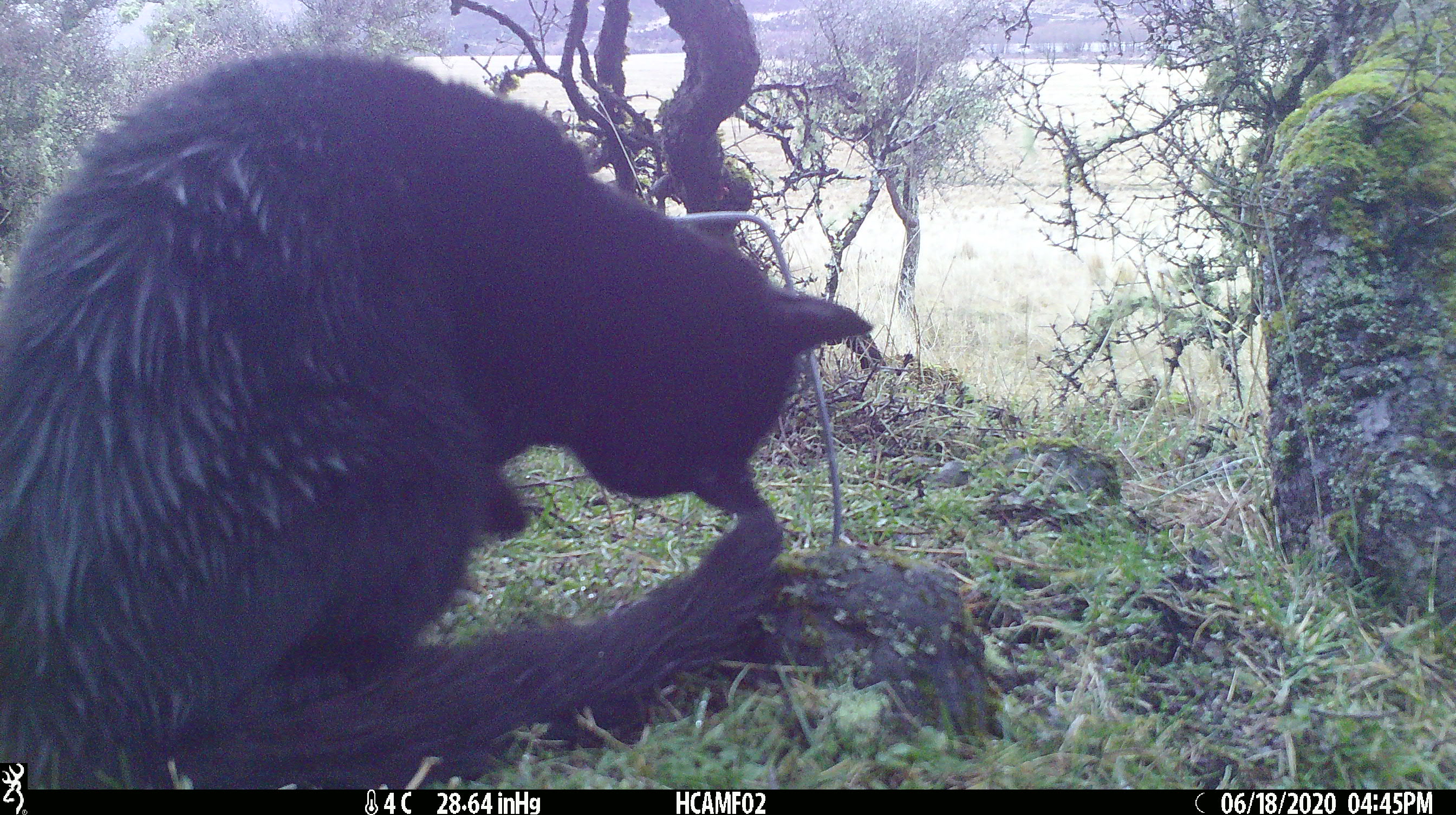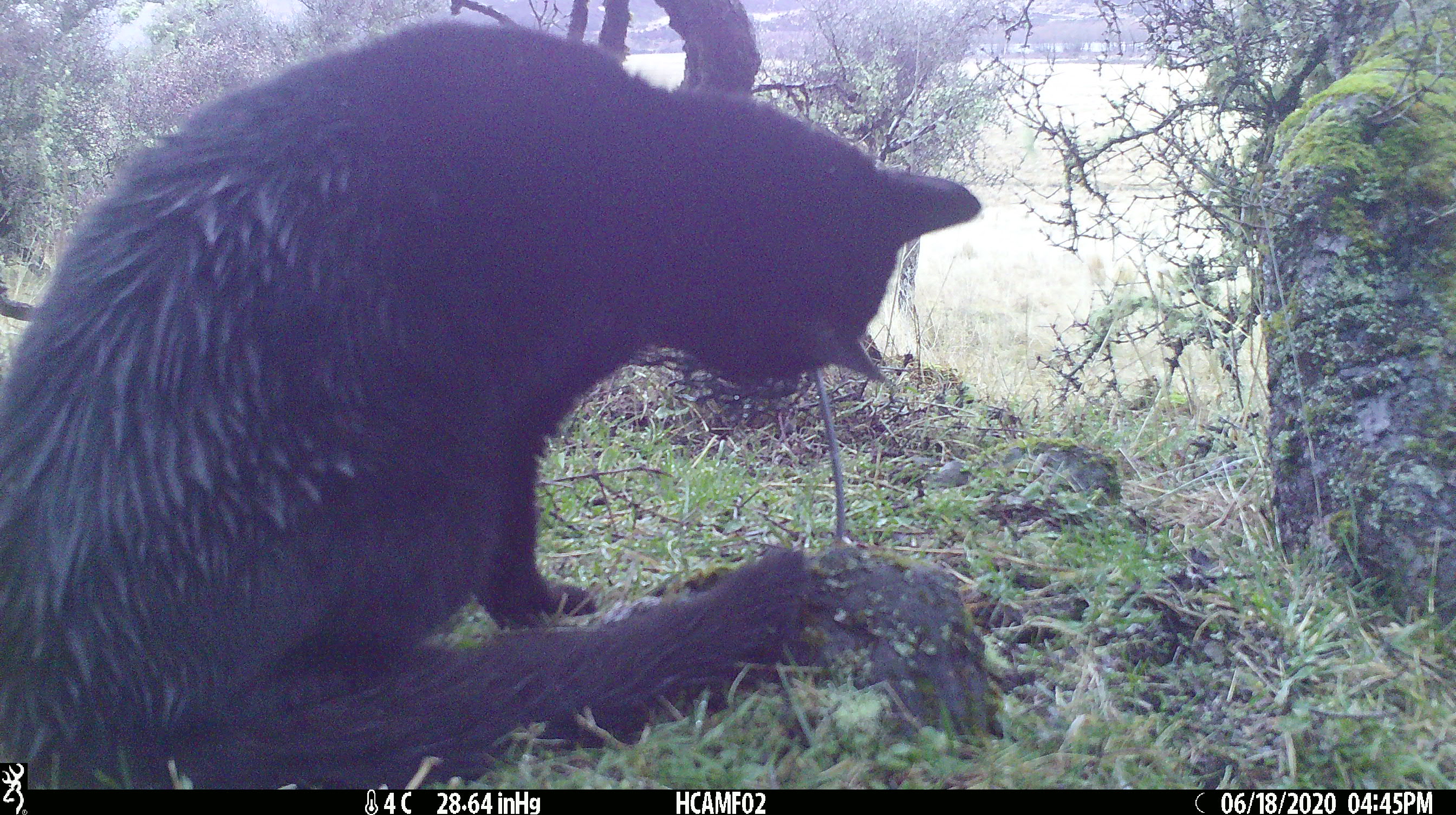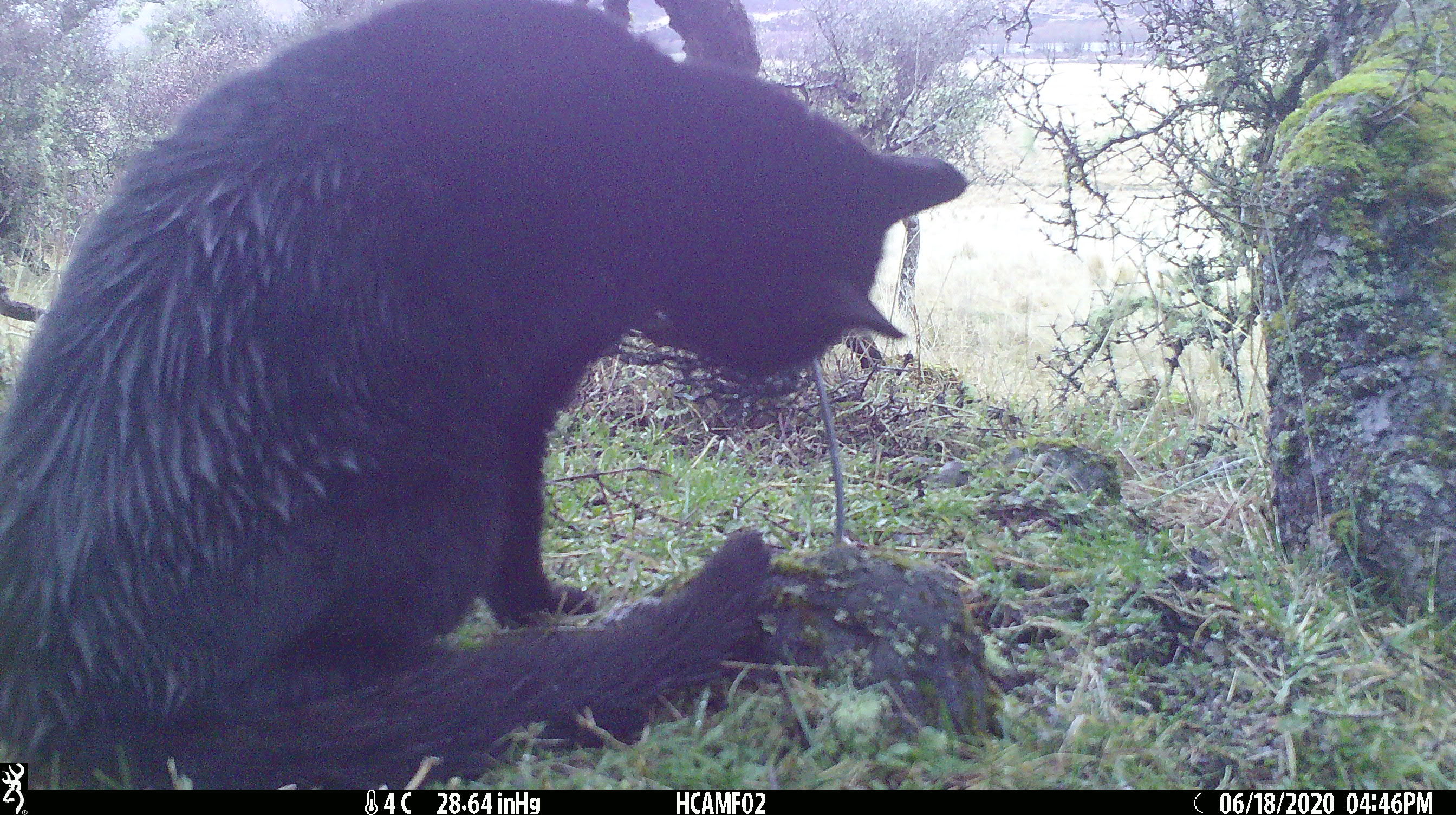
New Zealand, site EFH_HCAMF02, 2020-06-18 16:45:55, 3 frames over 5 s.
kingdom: Animalia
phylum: Chordata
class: Mammalia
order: Carnivora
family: Felidae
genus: Felis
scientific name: Felis catus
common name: domestic cat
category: cat